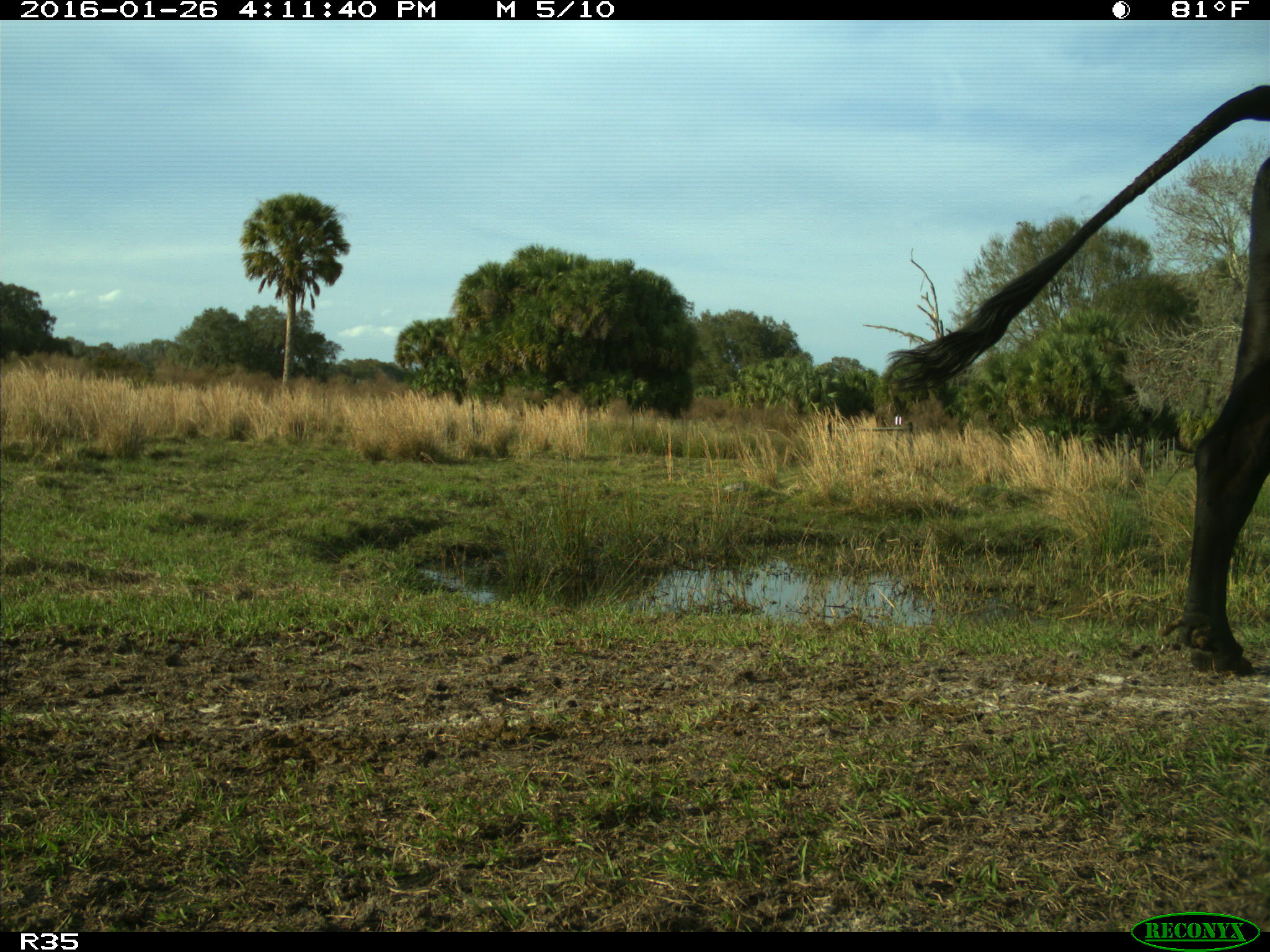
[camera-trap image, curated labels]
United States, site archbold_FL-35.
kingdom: Animalia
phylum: Chordata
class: Mammalia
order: Artiodactyla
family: Bovidae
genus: Bos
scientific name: Bos taurus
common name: domestic cow